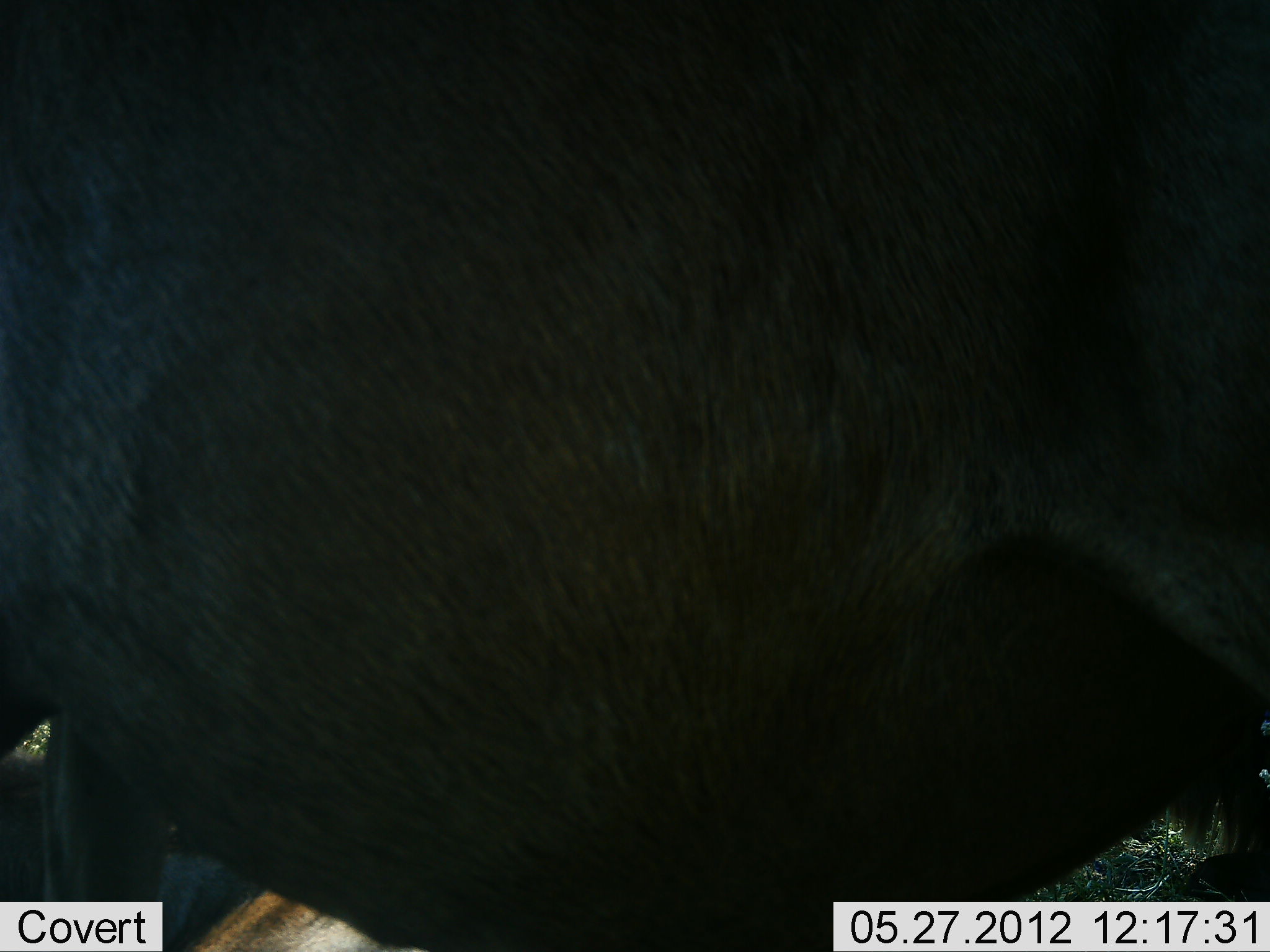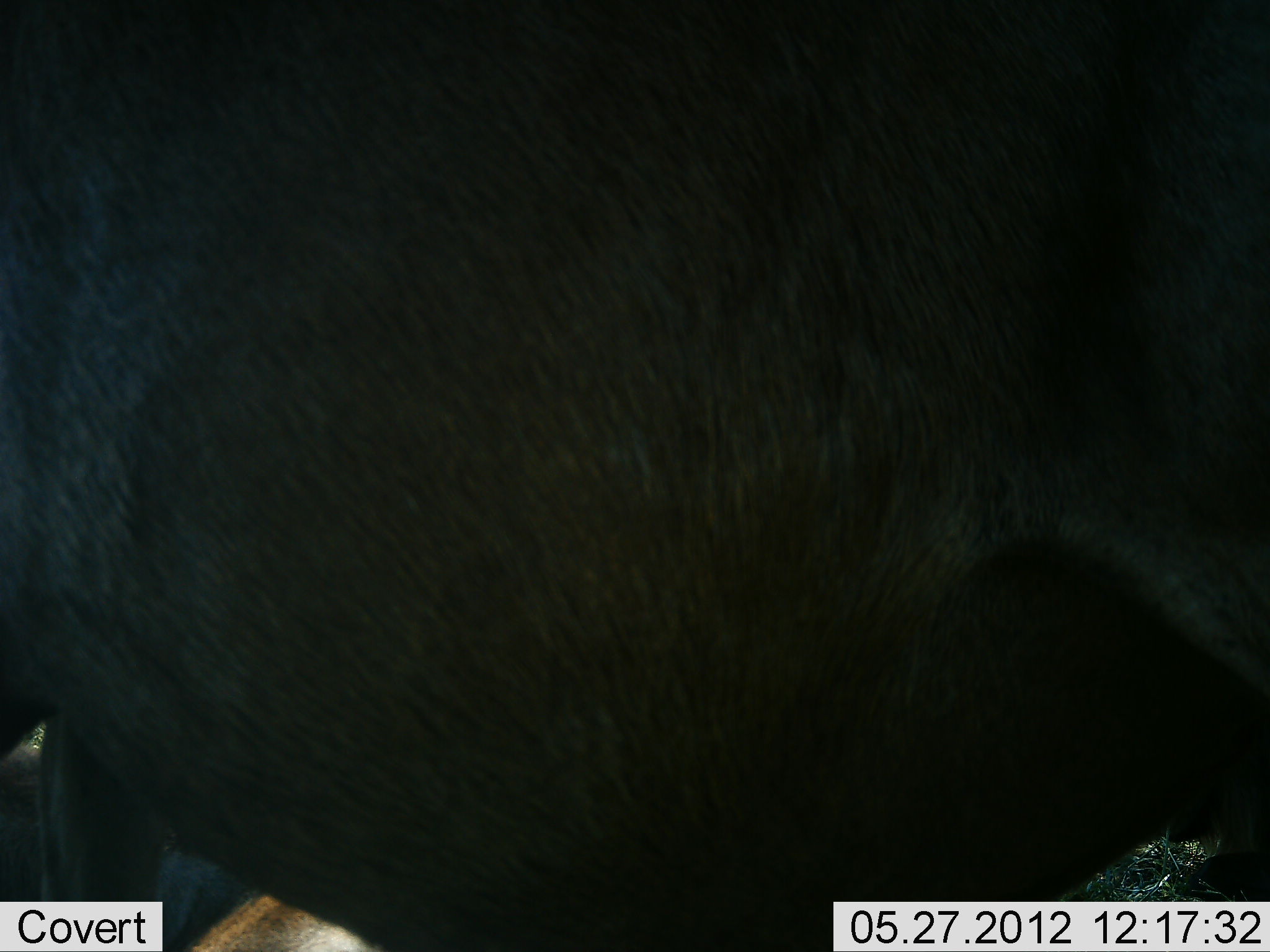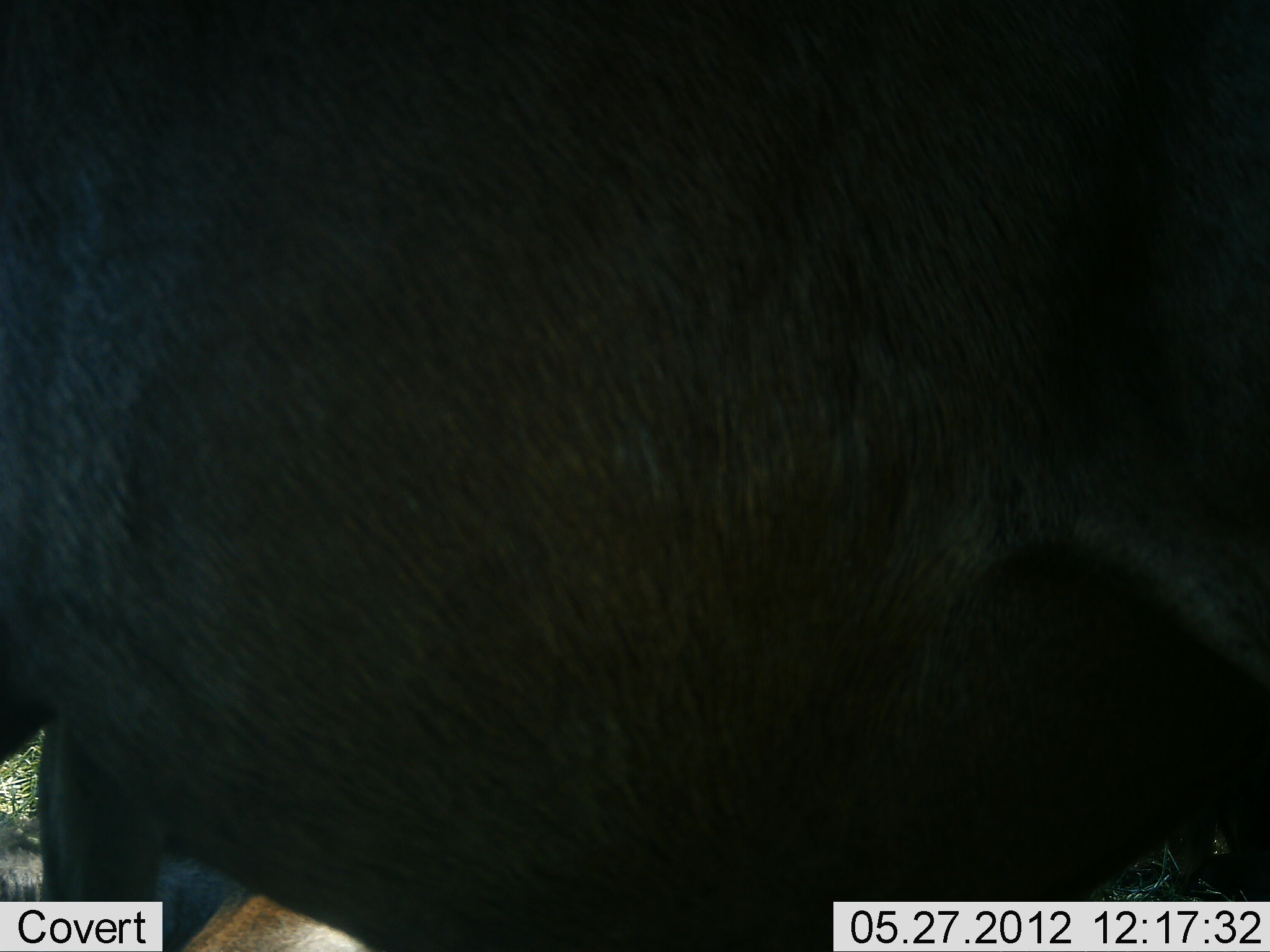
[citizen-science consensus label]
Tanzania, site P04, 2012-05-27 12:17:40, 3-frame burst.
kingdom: Animalia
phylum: Chordata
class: Mammalia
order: Artiodactyla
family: Bovidae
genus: Connochaetes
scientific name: Connochaetes taurinus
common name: blue wildebeest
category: wildebeest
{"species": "wildebeest (blue wildebeest) (Connochaetes taurinus)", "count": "1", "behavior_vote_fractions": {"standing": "80%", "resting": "20%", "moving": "0%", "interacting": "10%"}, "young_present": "0%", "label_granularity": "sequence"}